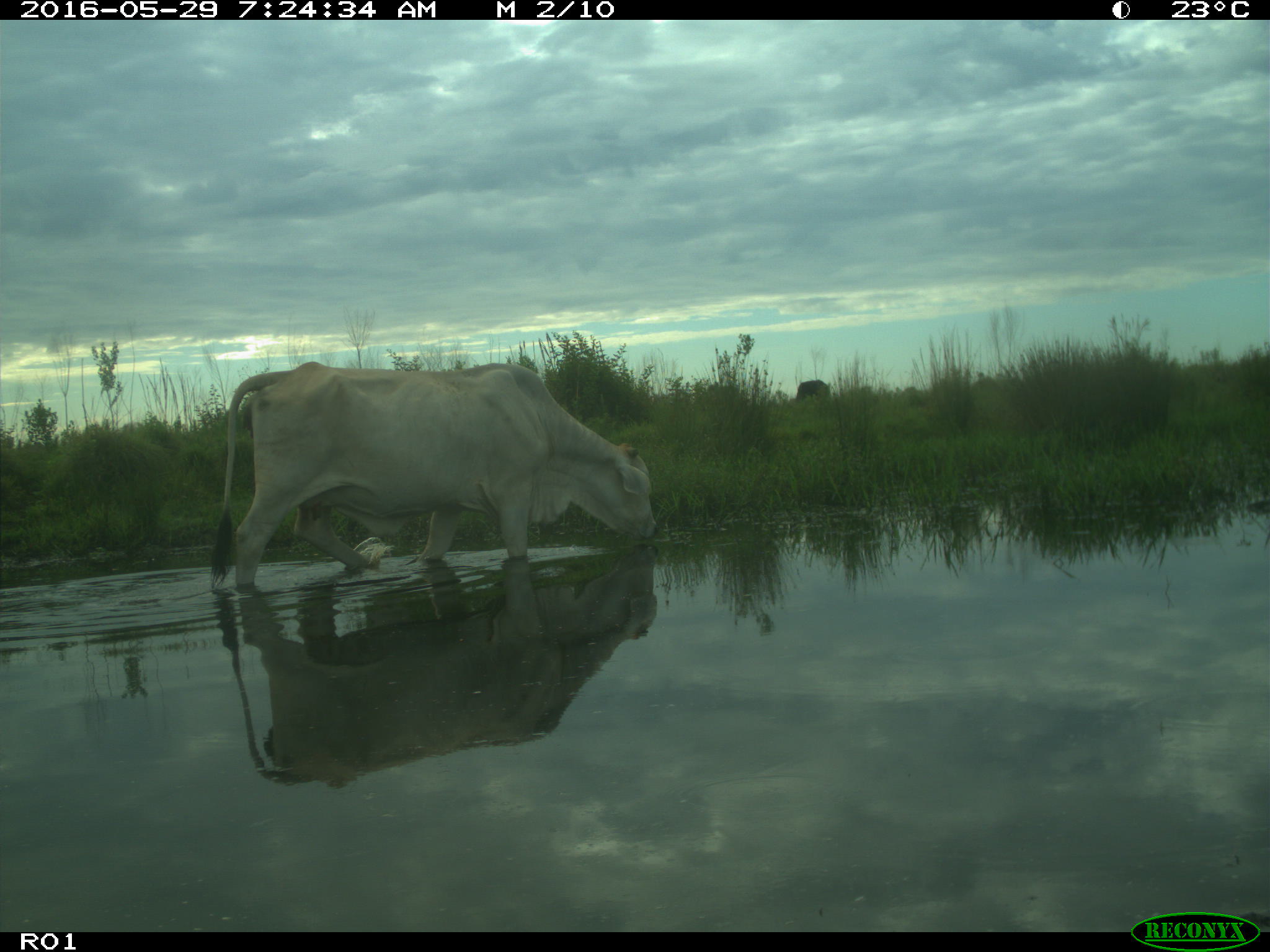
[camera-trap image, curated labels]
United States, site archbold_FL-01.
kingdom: Animalia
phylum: Chordata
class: Mammalia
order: Artiodactyla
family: Bovidae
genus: Bos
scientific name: Bos taurus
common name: domestic cow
Bos taurus (domestic cow).